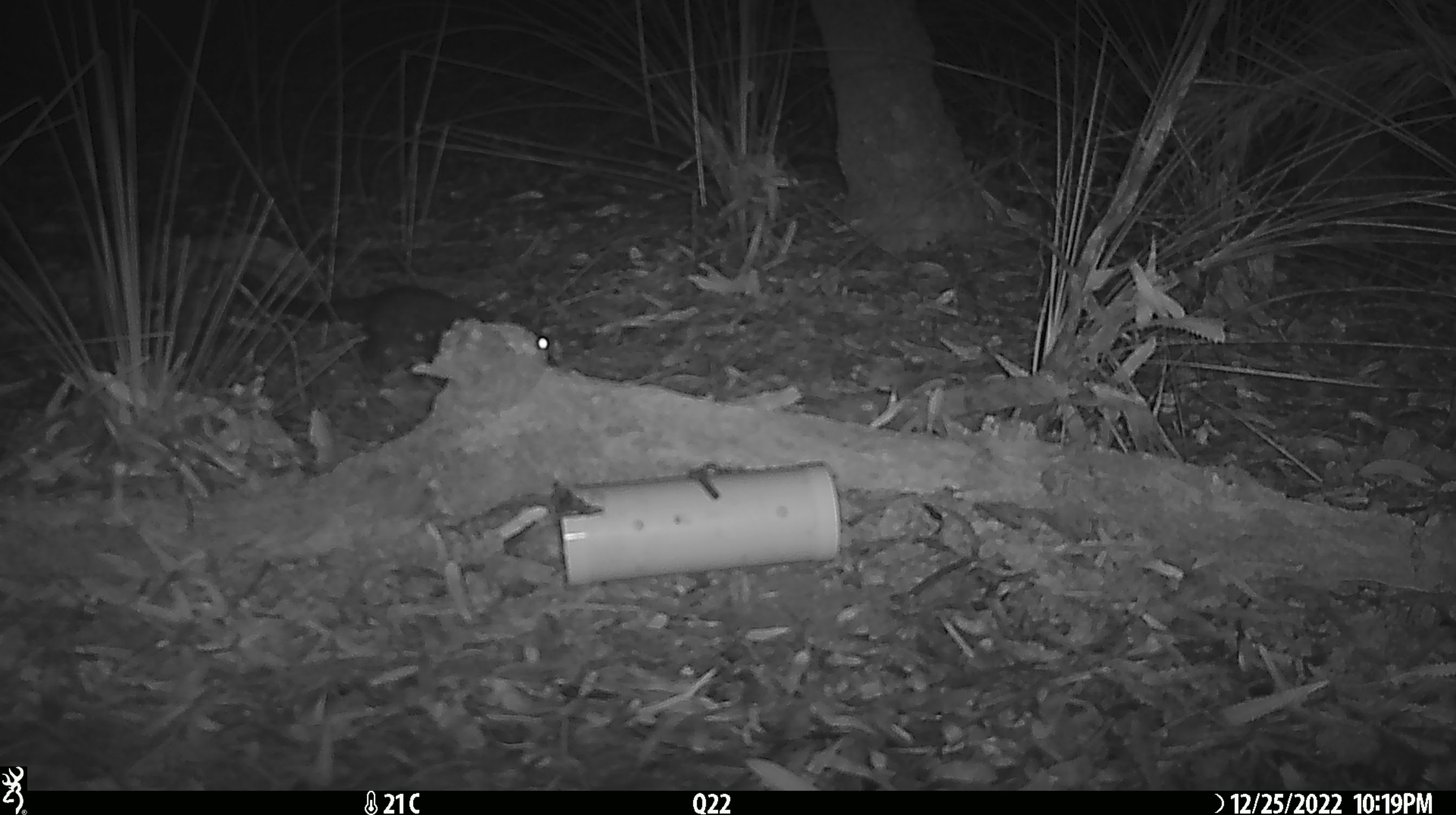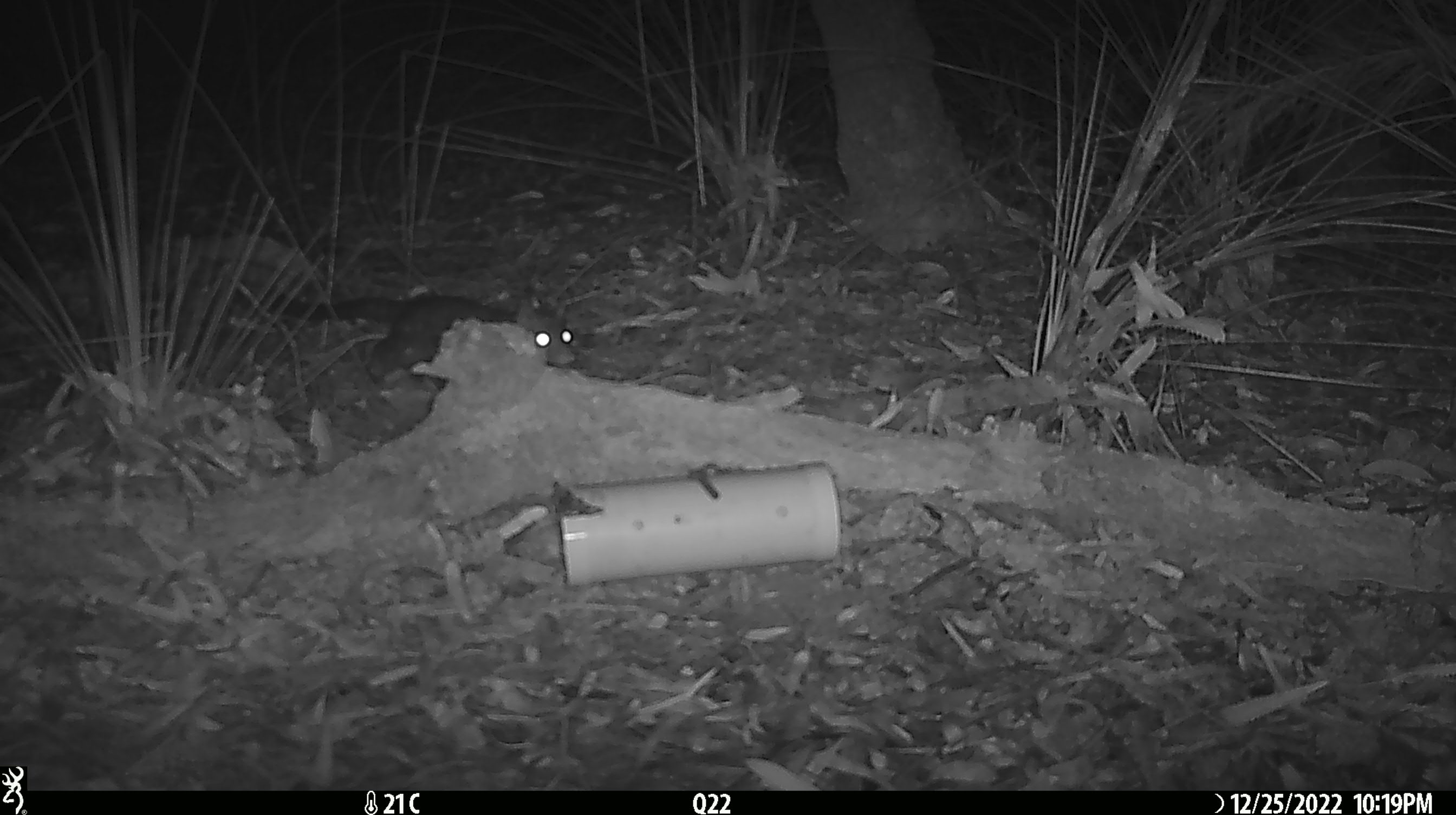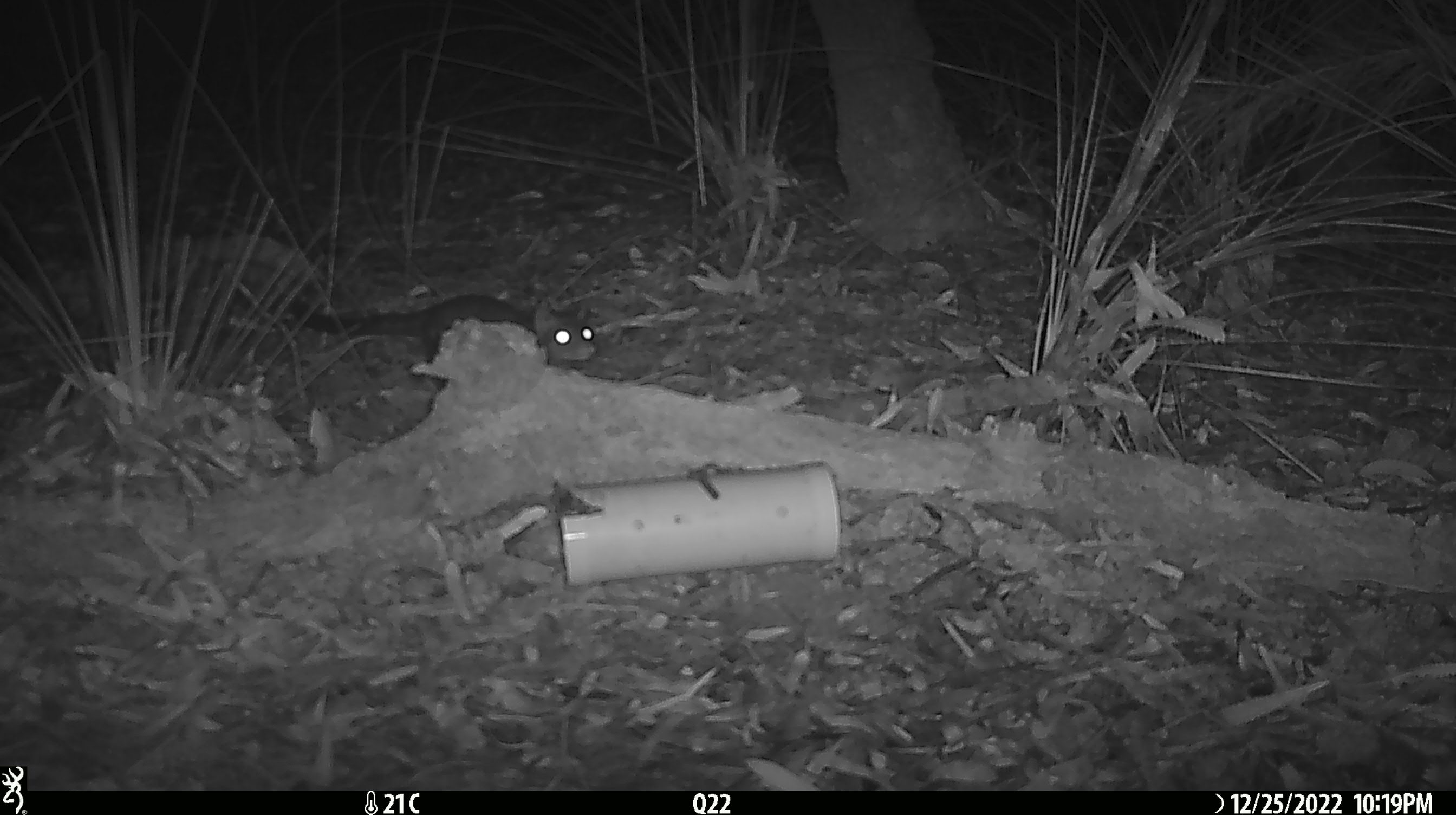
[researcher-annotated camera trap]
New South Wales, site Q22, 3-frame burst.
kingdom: Animalia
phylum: Chordata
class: Mammalia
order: Dasyuromorphia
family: Dasyuridae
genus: Dasyurus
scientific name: Dasyurus maculatus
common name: spotted-tailed quoll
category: quoll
Quoll (spotted-tailed quoll) (Dasyurus maculatus).